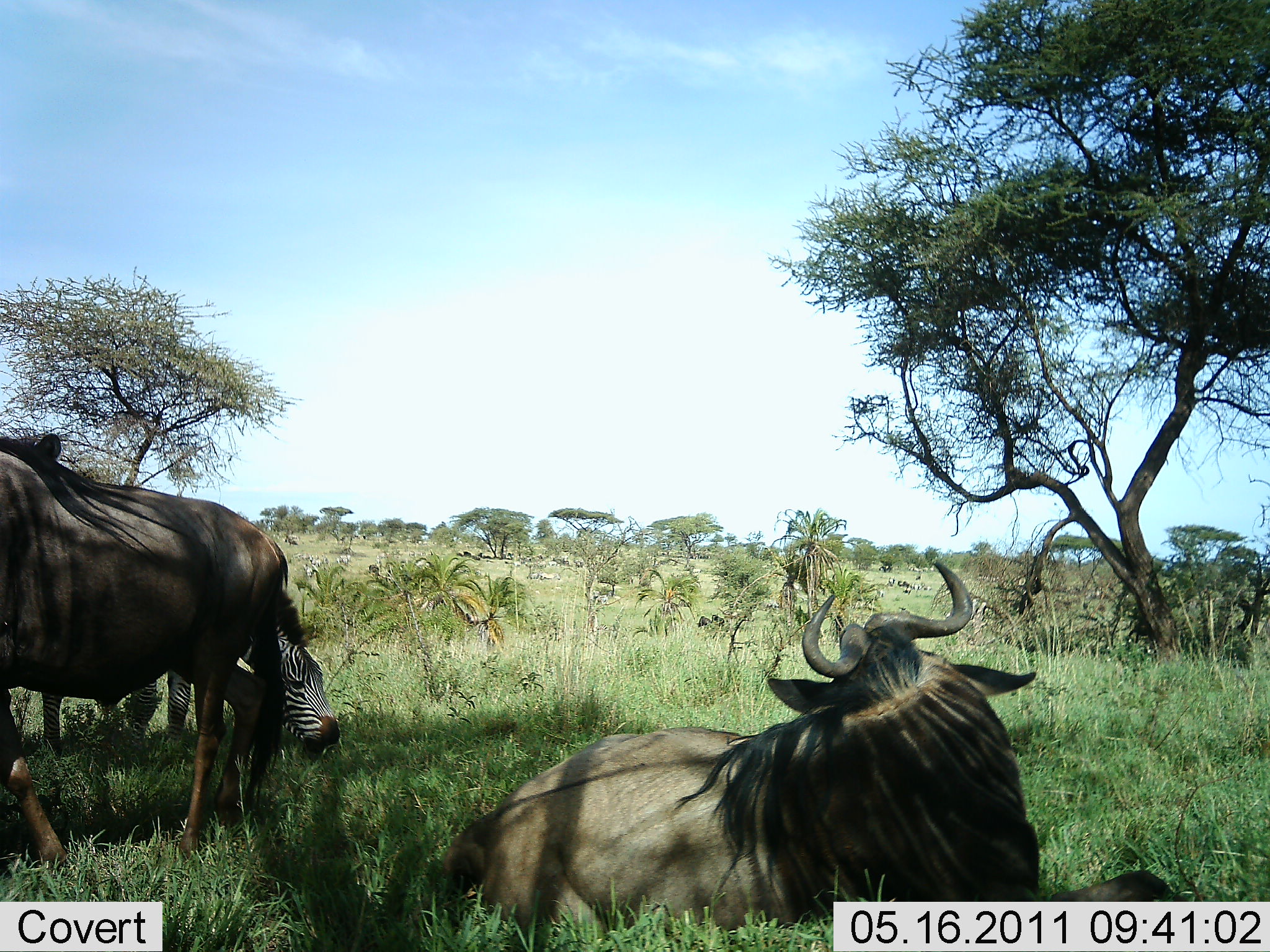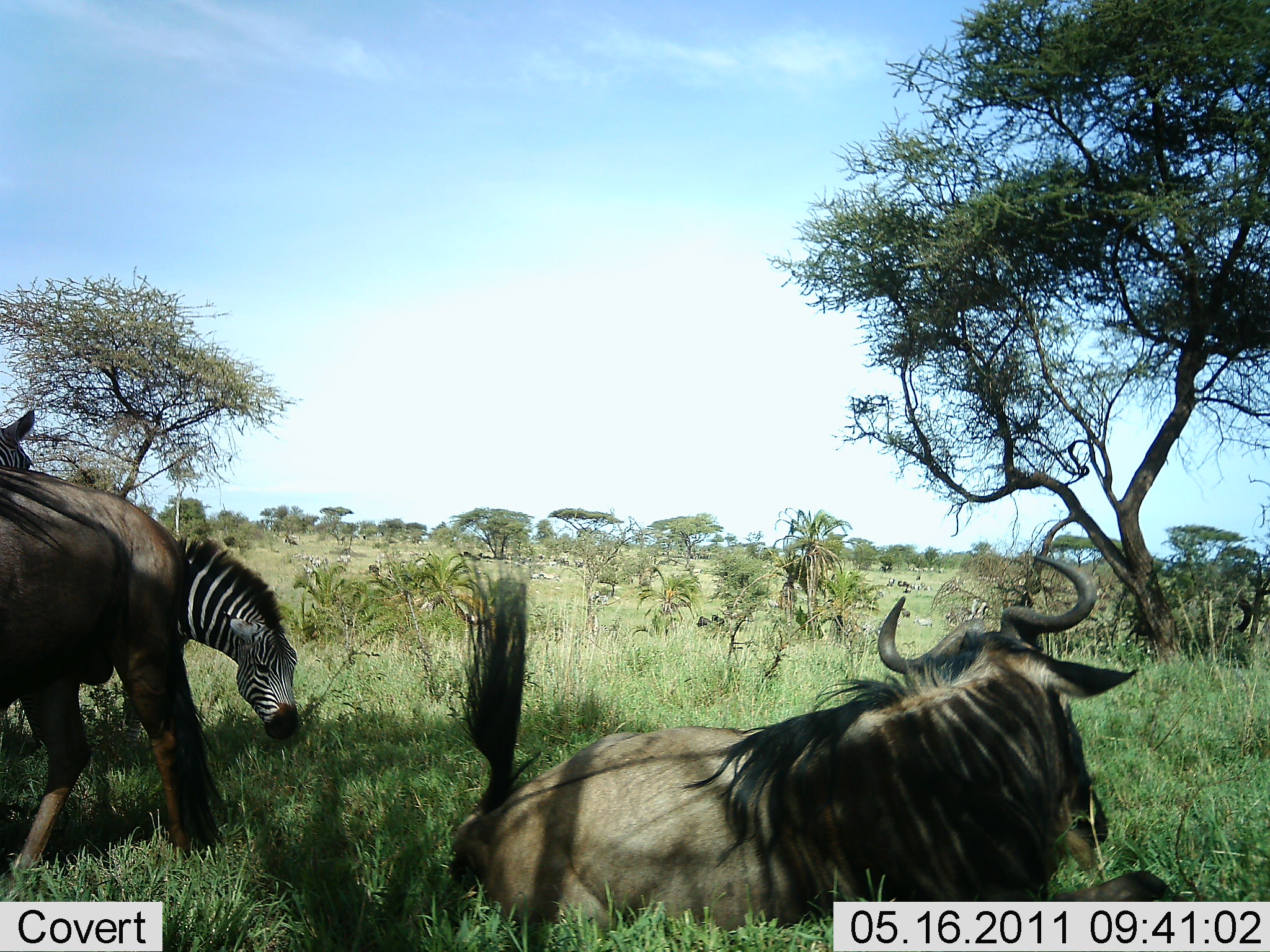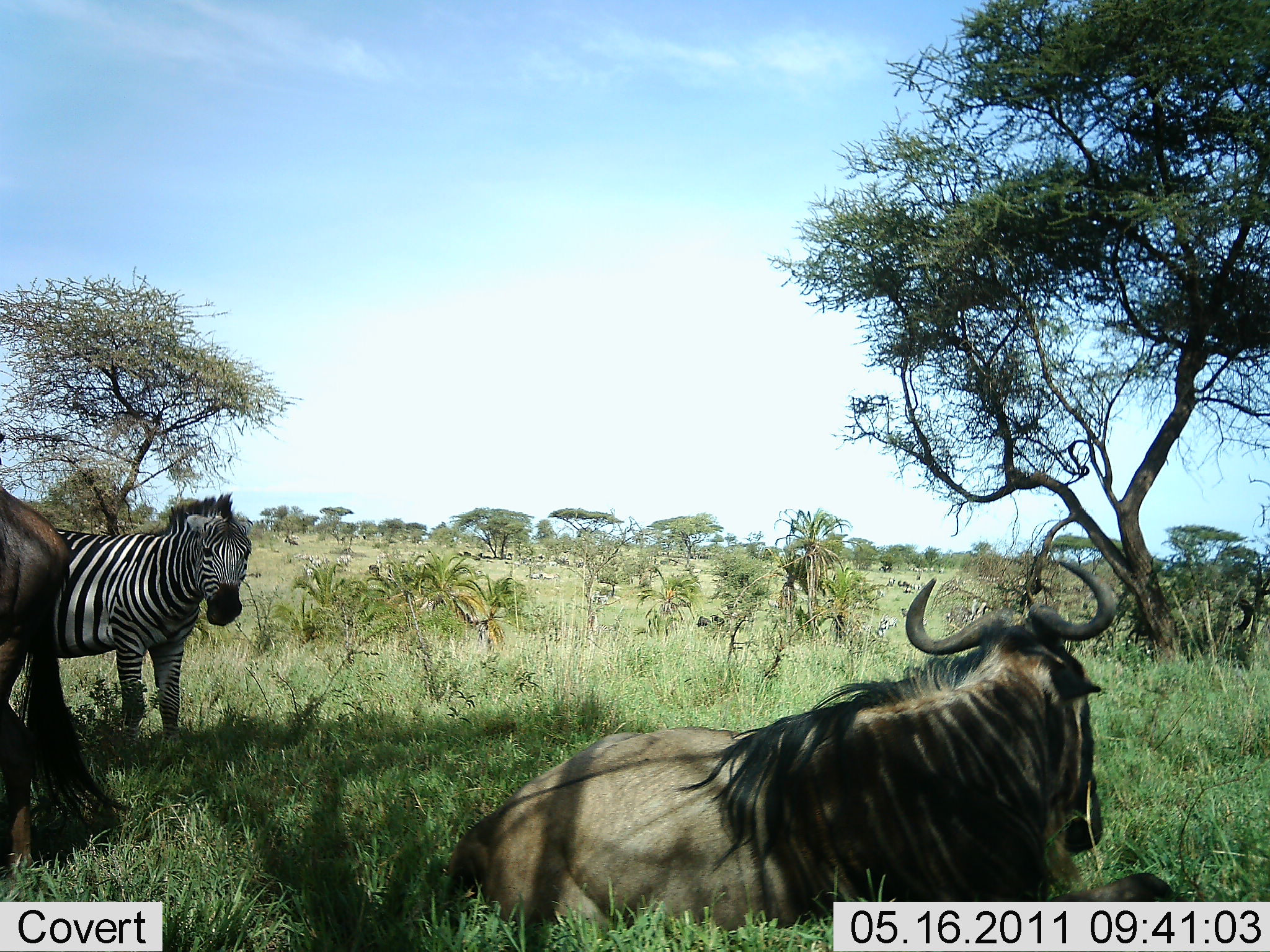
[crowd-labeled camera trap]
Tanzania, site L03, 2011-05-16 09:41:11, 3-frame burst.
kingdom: Animalia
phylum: Chordata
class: Mammalia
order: Artiodactyla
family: Bovidae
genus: Connochaetes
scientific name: Connochaetes taurinus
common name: blue wildebeest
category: wildebeest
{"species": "wildebeest (blue wildebeest) (Connochaetes taurinus)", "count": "2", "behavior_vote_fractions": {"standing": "47%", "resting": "60%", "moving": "20%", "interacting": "13%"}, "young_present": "0%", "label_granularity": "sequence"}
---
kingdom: Animalia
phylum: Chordata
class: Mammalia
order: Perissodactyla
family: Equidae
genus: Equus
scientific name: Equus quagga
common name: plains zebra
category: zebra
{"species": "zebra (plains zebra) (Equus quagga)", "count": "1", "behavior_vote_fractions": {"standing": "46%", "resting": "0%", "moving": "0%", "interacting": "15%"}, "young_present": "0%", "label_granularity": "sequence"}